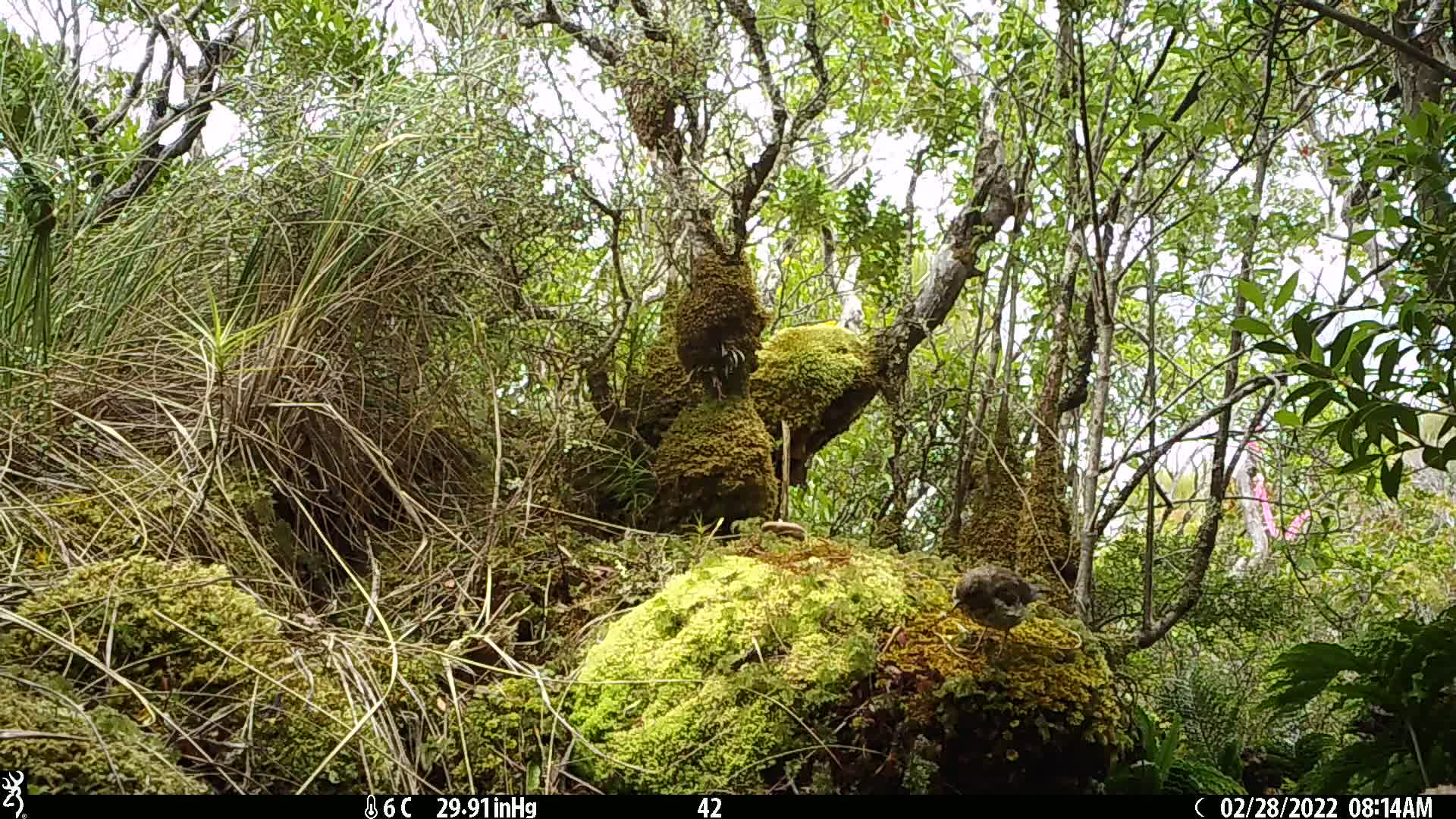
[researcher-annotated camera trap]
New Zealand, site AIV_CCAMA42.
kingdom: Animalia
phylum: Chordata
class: Aves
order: Passeriformes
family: Turdidae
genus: Turdus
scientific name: Turdus philomelos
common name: song thrush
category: thrush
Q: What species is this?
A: Thrush (song thrush) (Turdus philomelos).